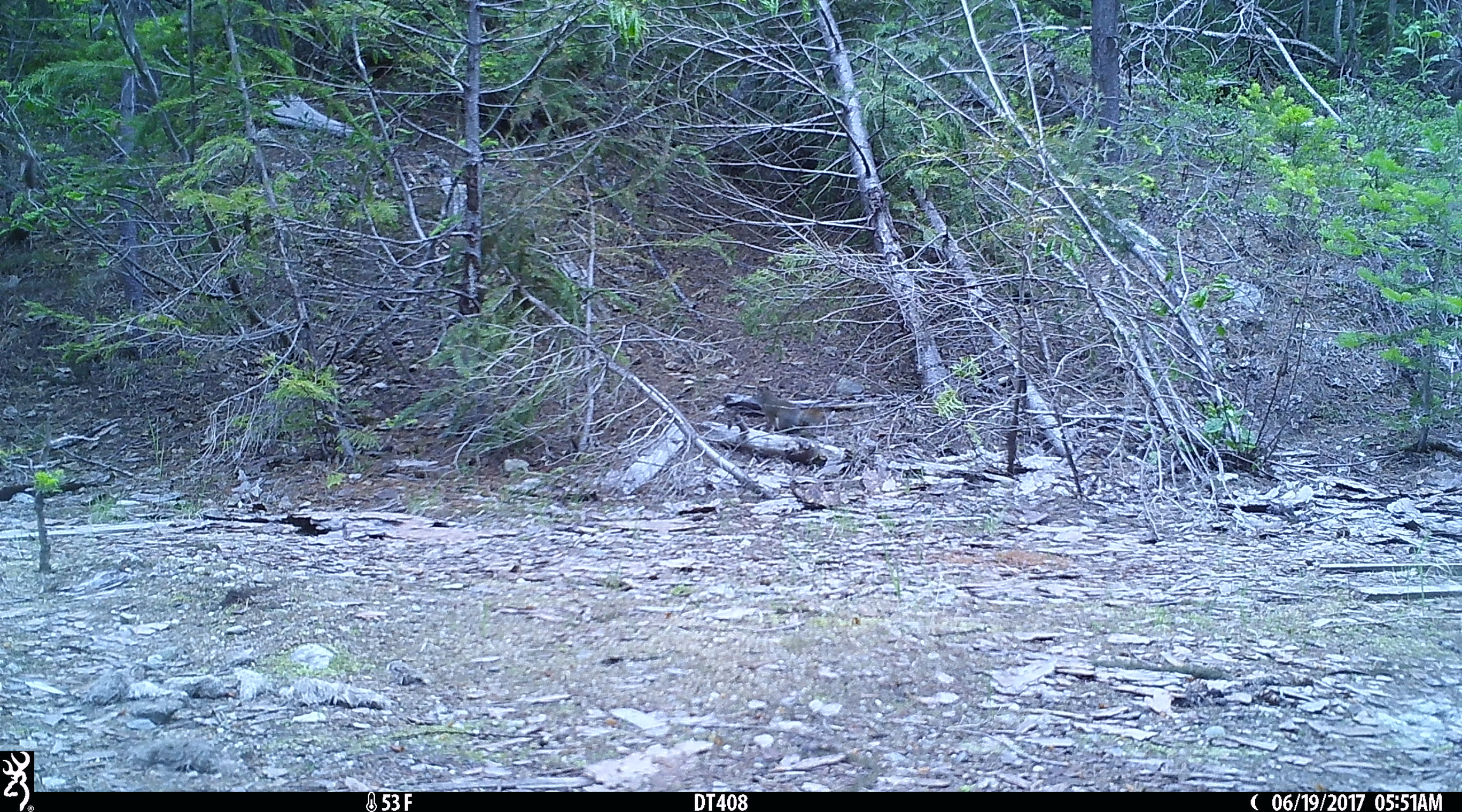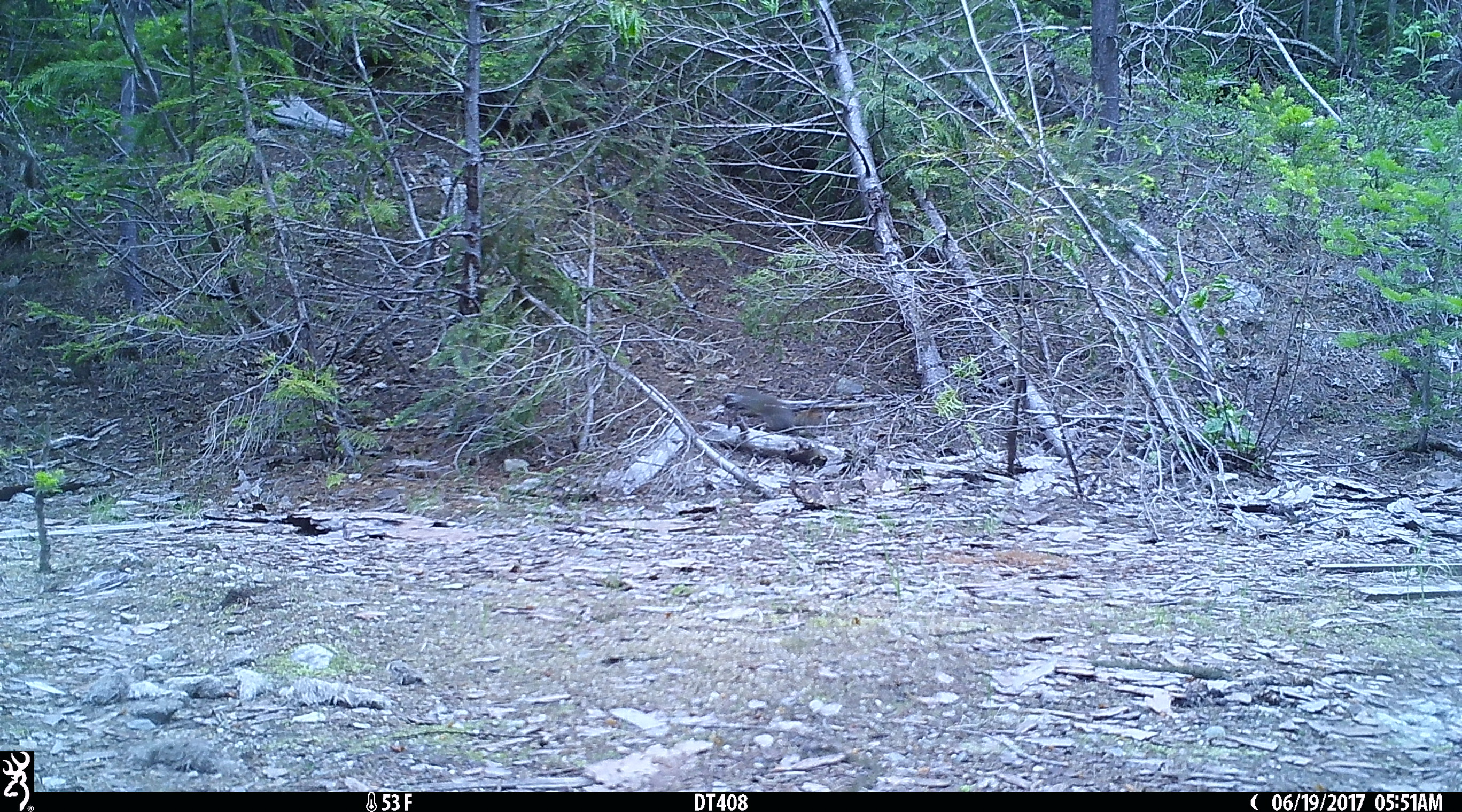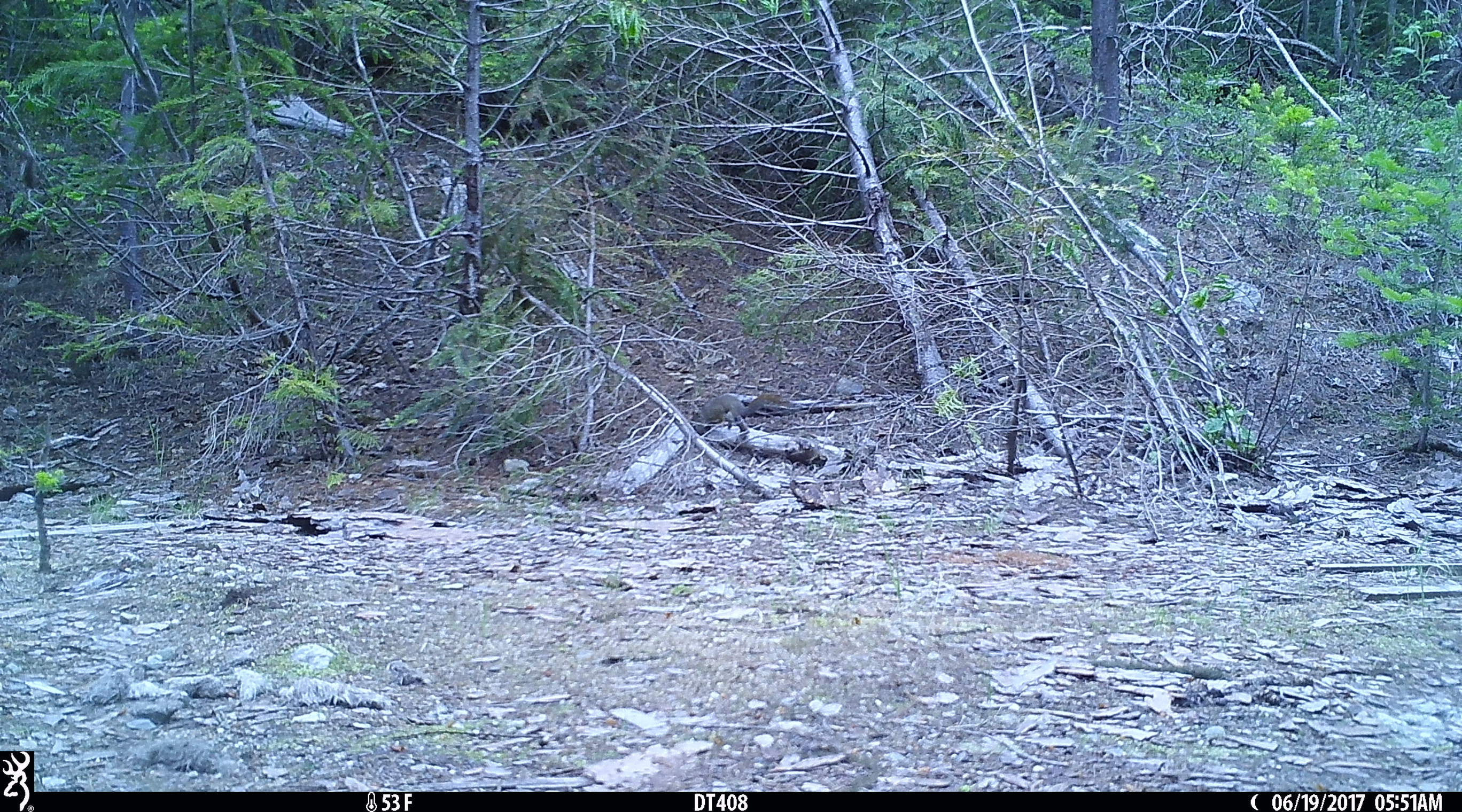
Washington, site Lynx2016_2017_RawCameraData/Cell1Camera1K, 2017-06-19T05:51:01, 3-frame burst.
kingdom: Animalia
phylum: Chordata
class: Mammalia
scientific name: Mammalia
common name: small mammal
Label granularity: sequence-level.